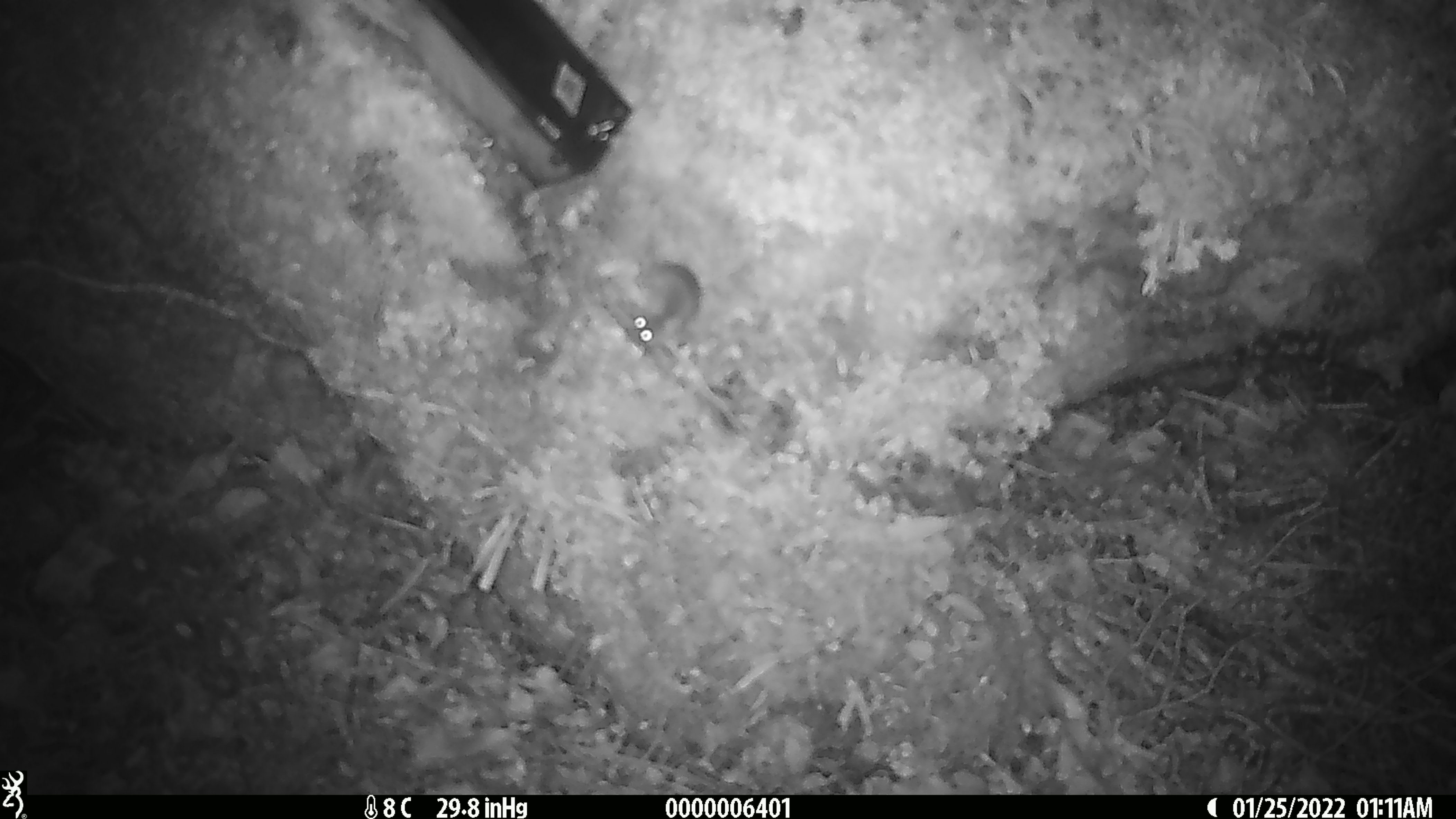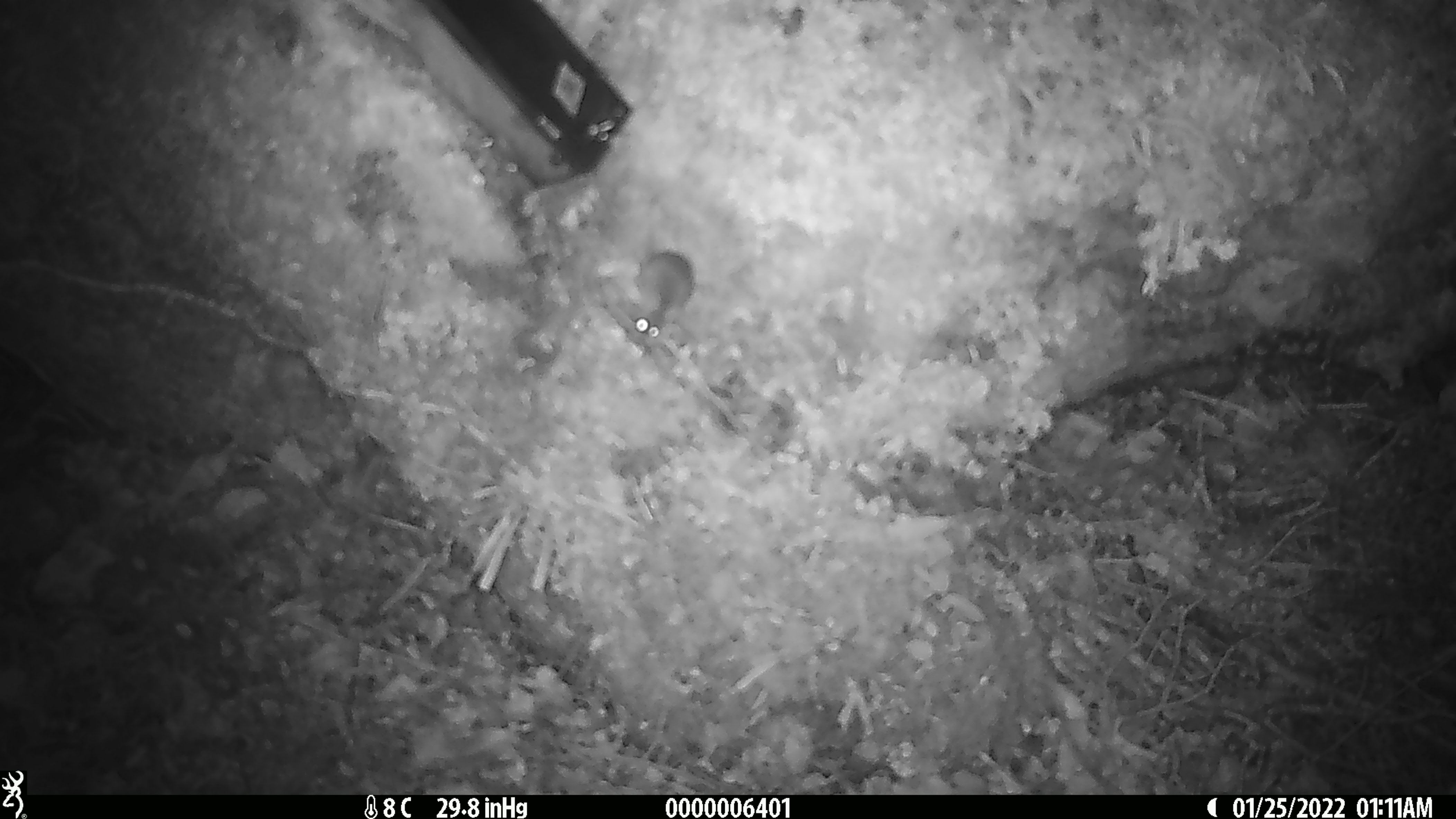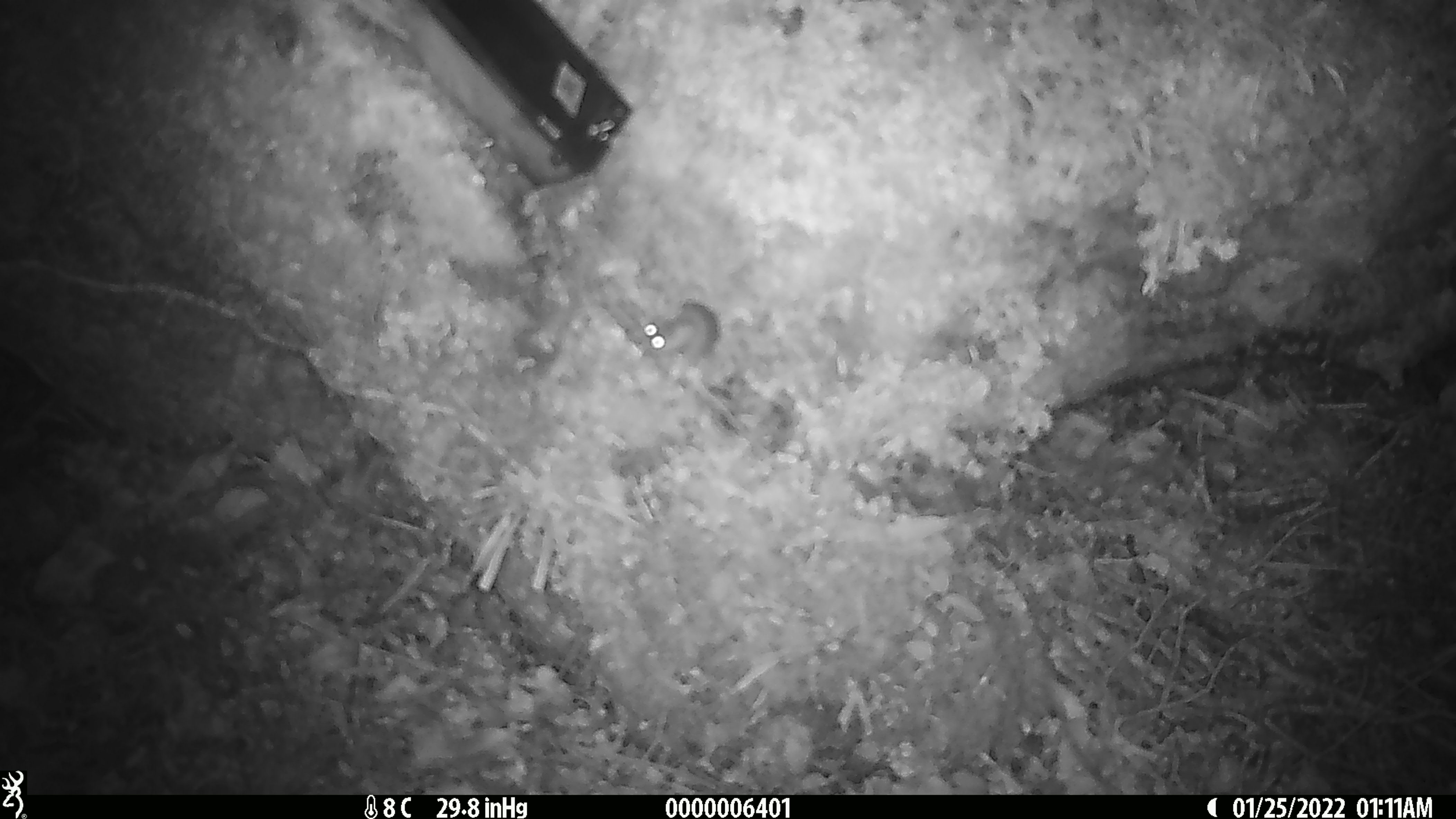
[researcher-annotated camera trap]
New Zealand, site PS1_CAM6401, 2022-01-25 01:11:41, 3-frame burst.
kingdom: Animalia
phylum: Chordata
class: Mammalia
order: Rodentia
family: Muridae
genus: Mus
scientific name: Mus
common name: mouse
Mouse (Mus).